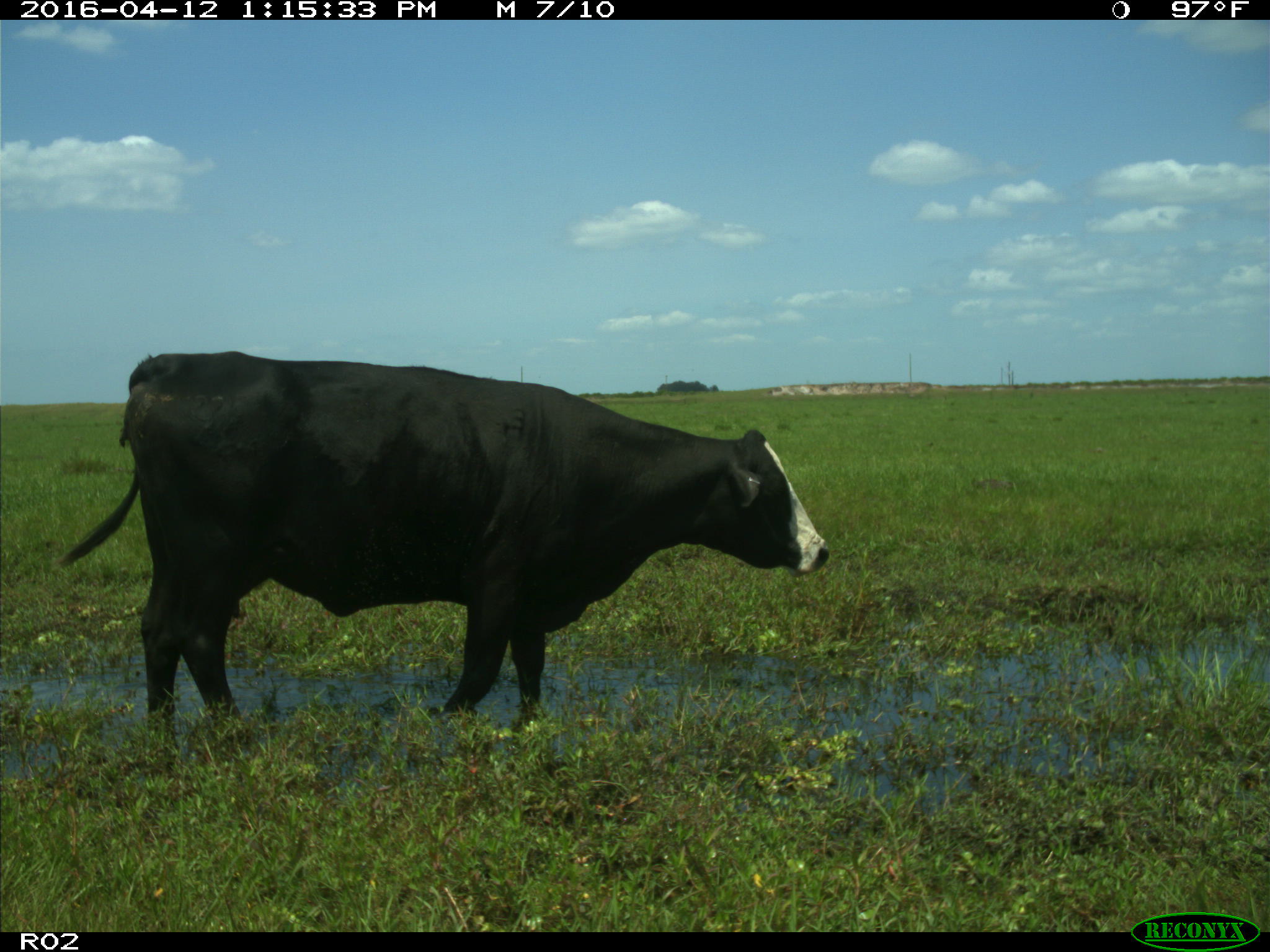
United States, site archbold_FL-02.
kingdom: Animalia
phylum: Chordata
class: Mammalia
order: Artiodactyla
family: Bovidae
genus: Bos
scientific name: Bos taurus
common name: domestic cow